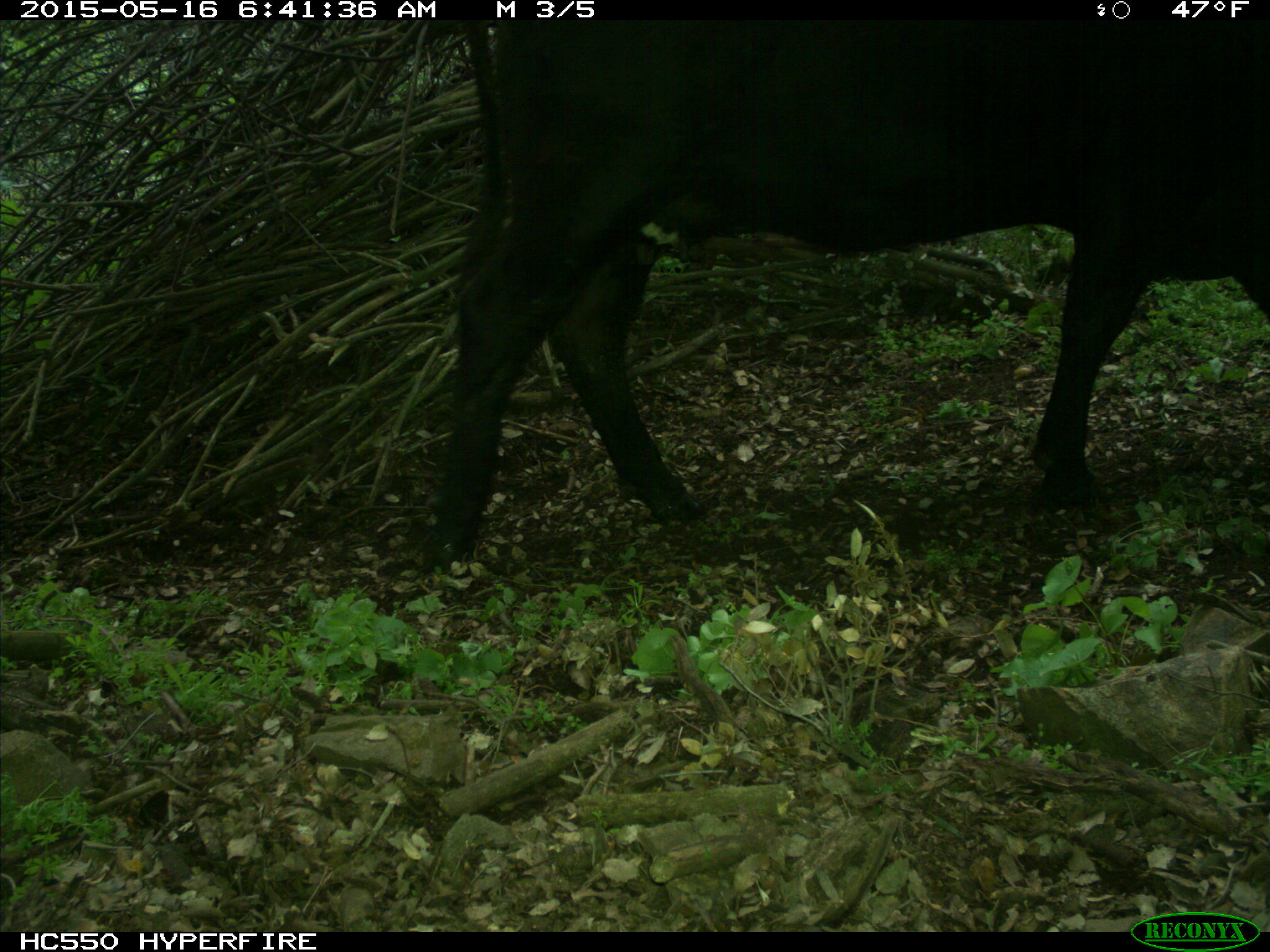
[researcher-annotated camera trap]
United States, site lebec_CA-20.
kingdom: Animalia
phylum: Chordata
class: Mammalia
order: Artiodactyla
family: Bovidae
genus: Bos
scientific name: Bos taurus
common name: domestic cow